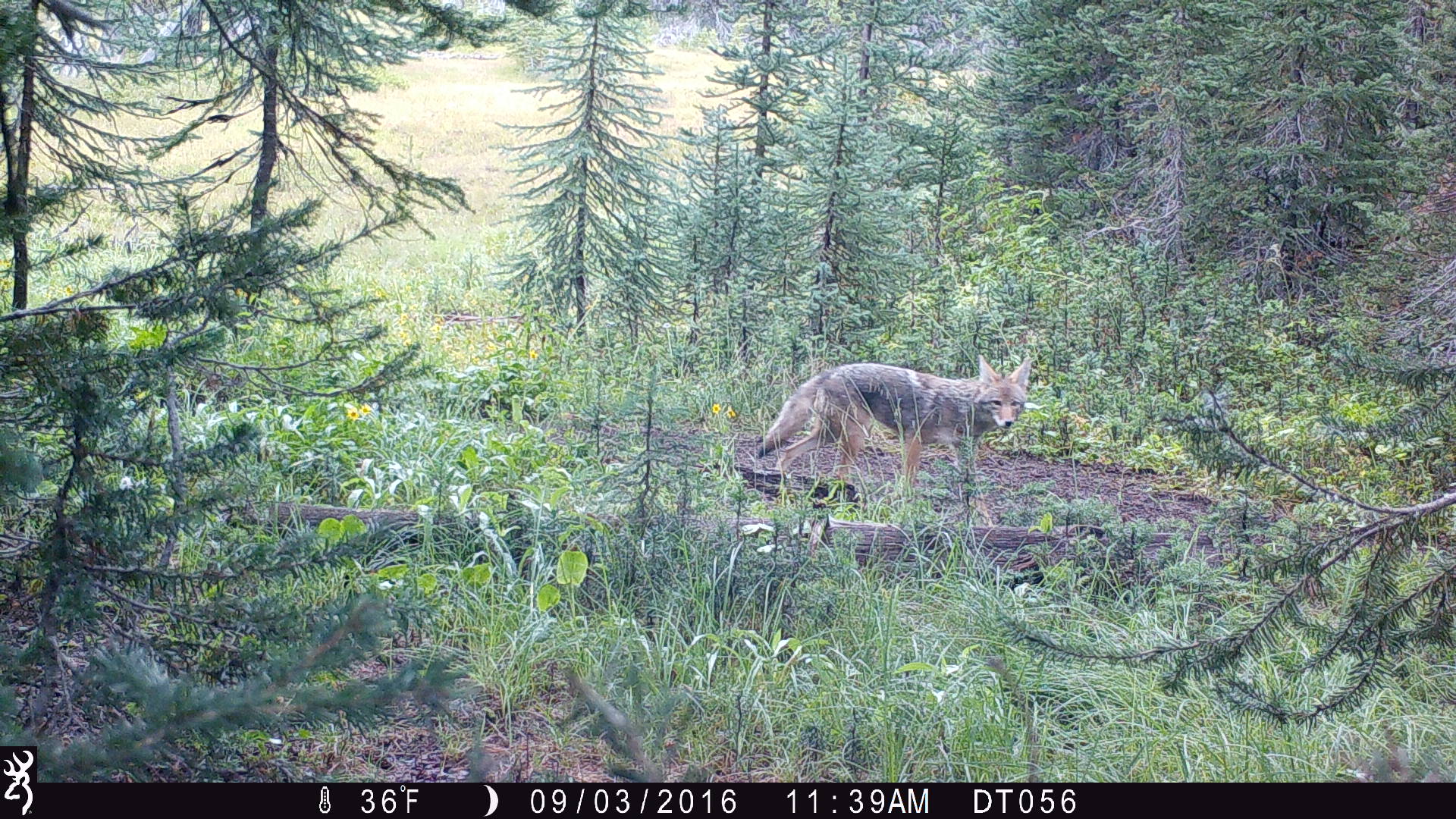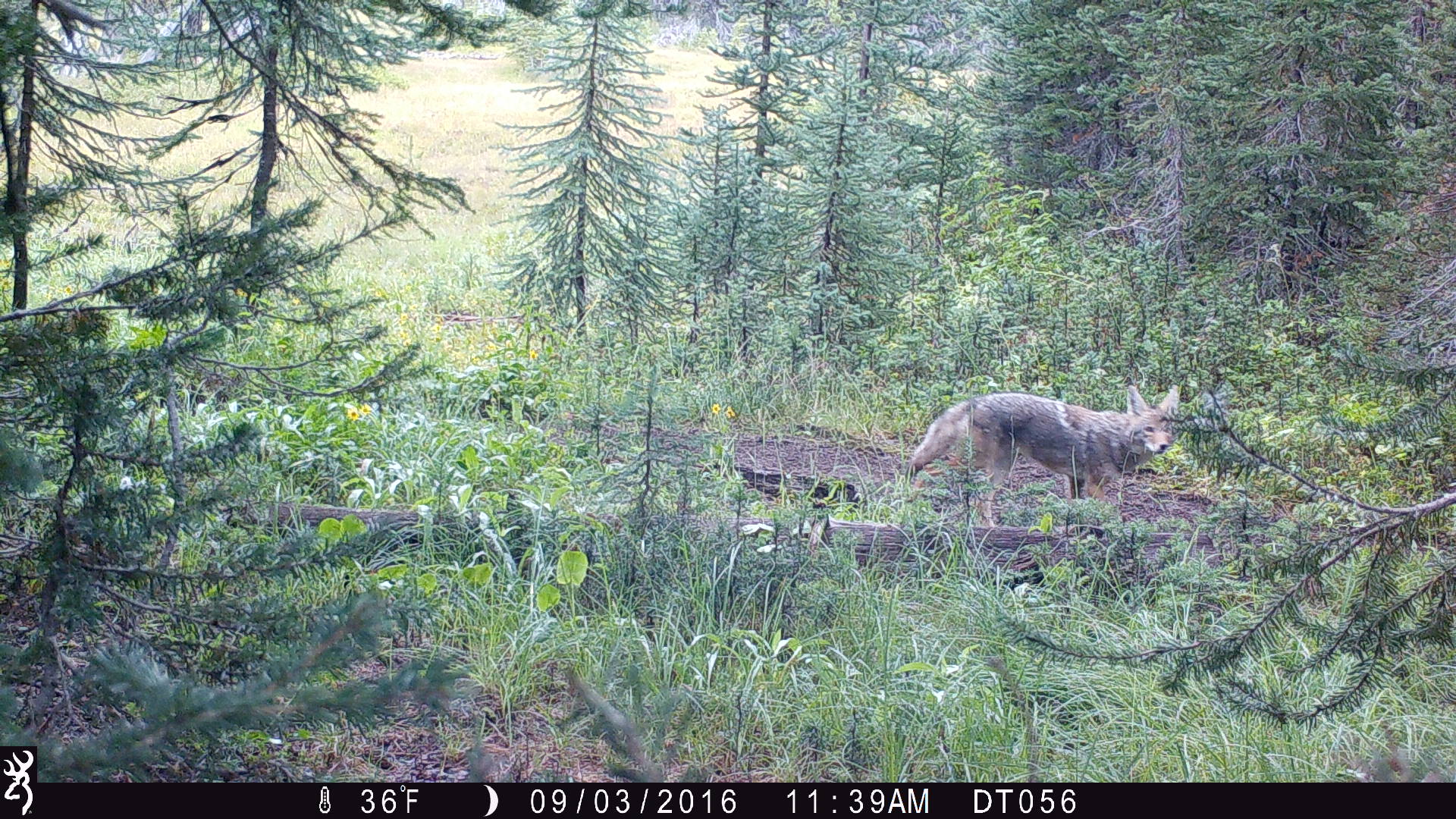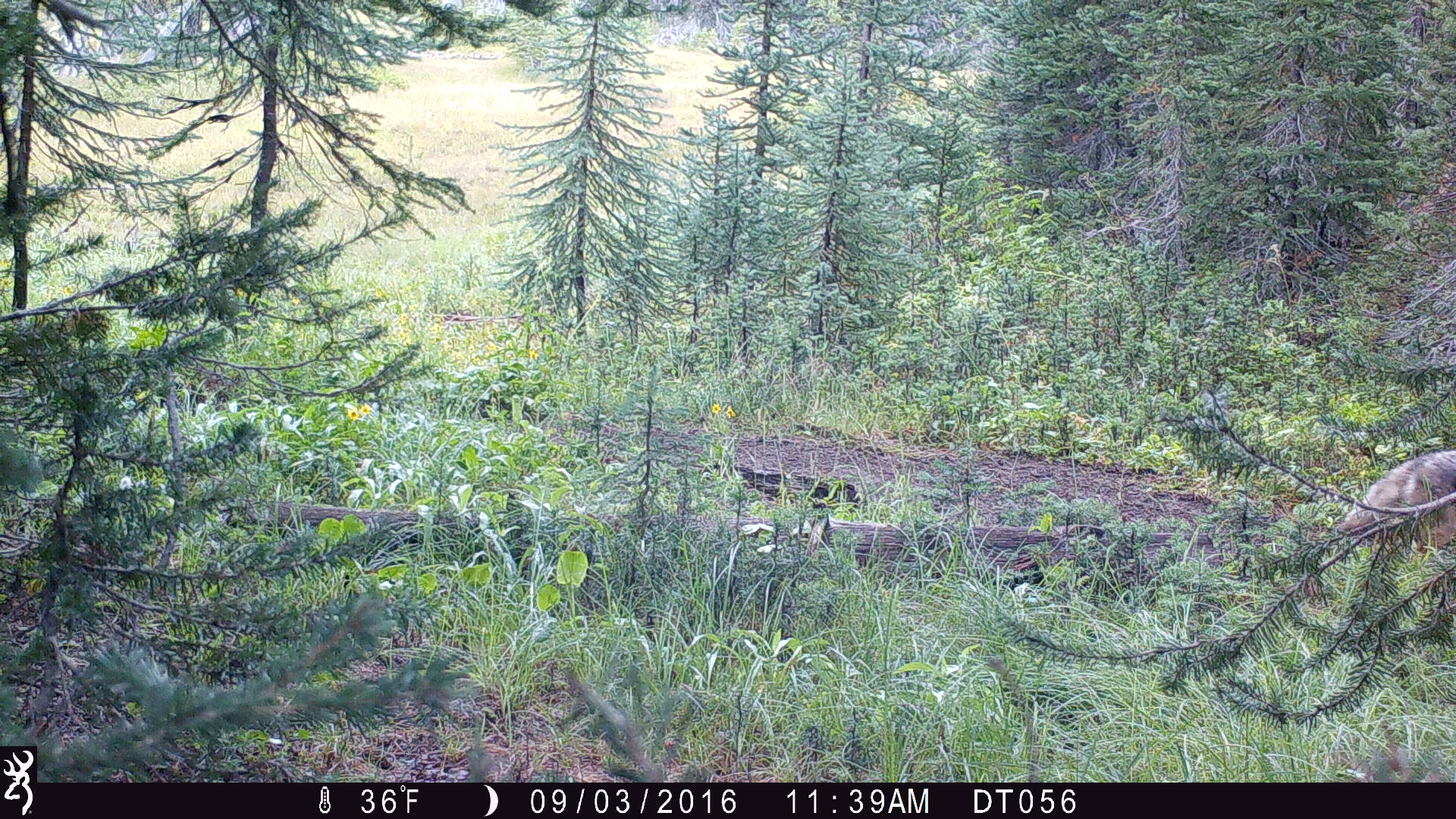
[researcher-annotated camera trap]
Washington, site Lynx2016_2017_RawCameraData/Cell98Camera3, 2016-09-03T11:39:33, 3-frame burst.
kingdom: Animalia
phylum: Chordata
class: Mammalia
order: Carnivora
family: Canidae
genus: Canis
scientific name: Canis latrans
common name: coyote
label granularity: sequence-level